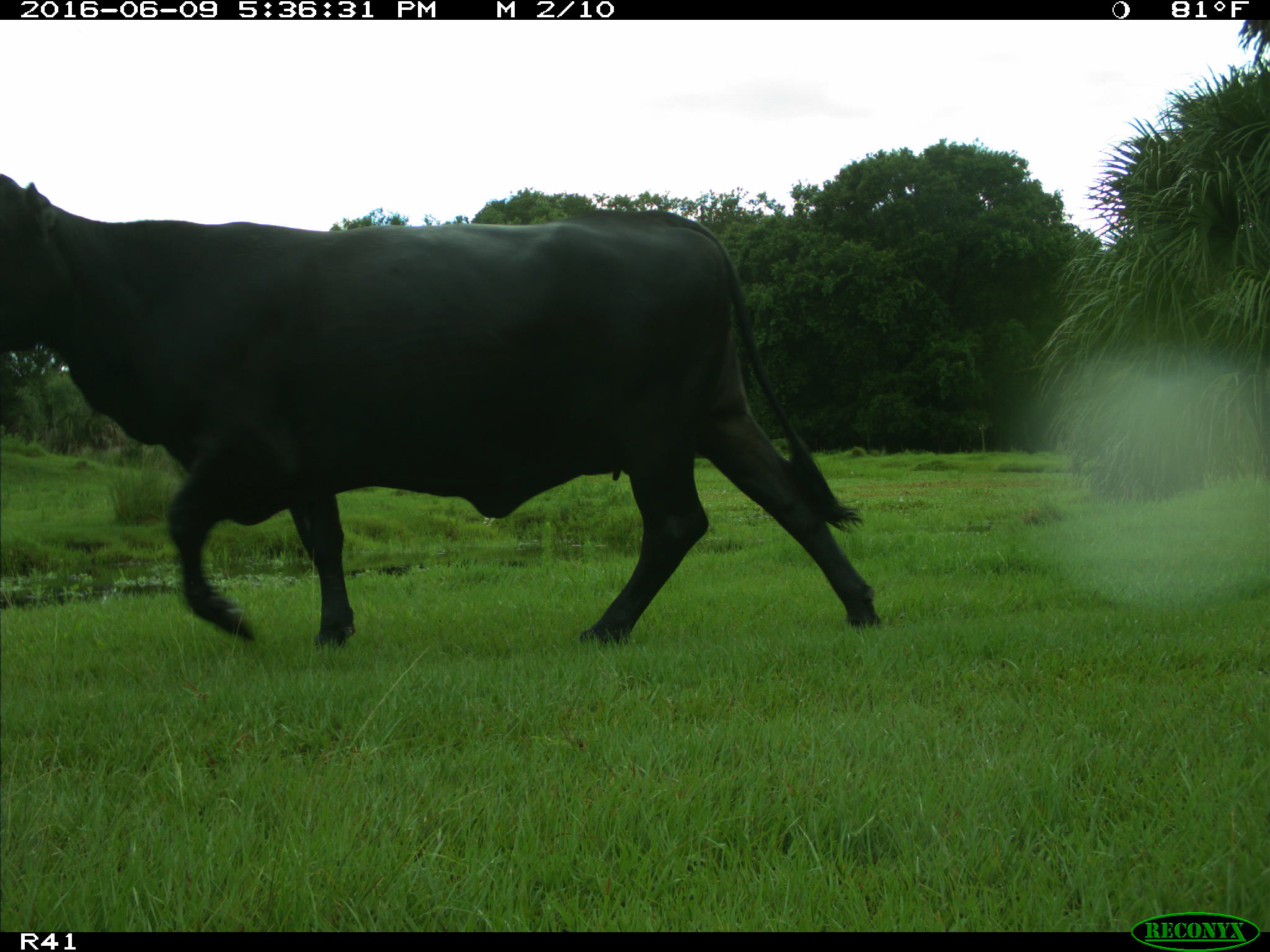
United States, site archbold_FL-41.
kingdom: Animalia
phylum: Chordata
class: Mammalia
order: Artiodactyla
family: Bovidae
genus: Bos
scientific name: Bos taurus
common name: domestic cow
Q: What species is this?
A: Bos taurus (domestic cow).